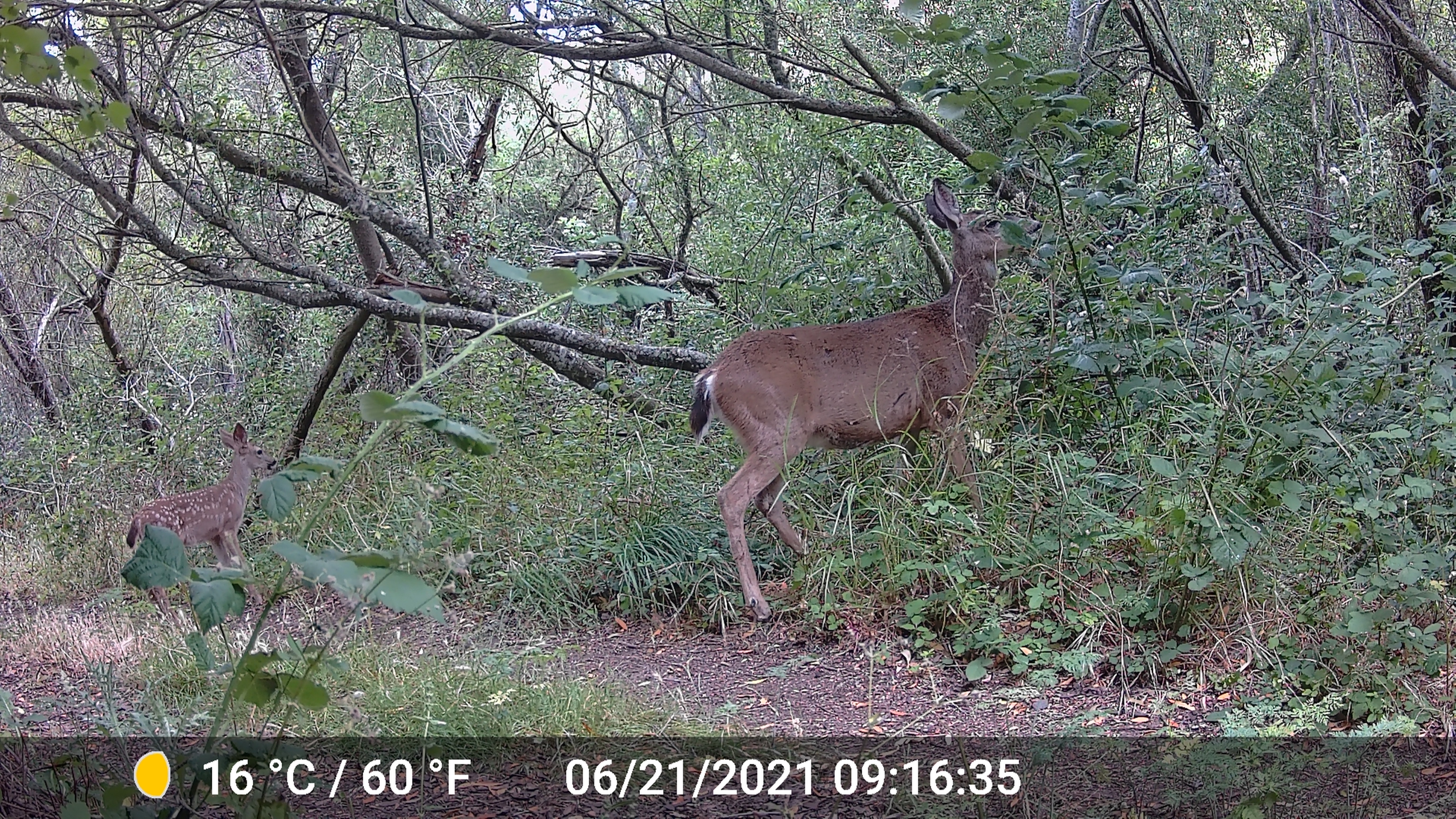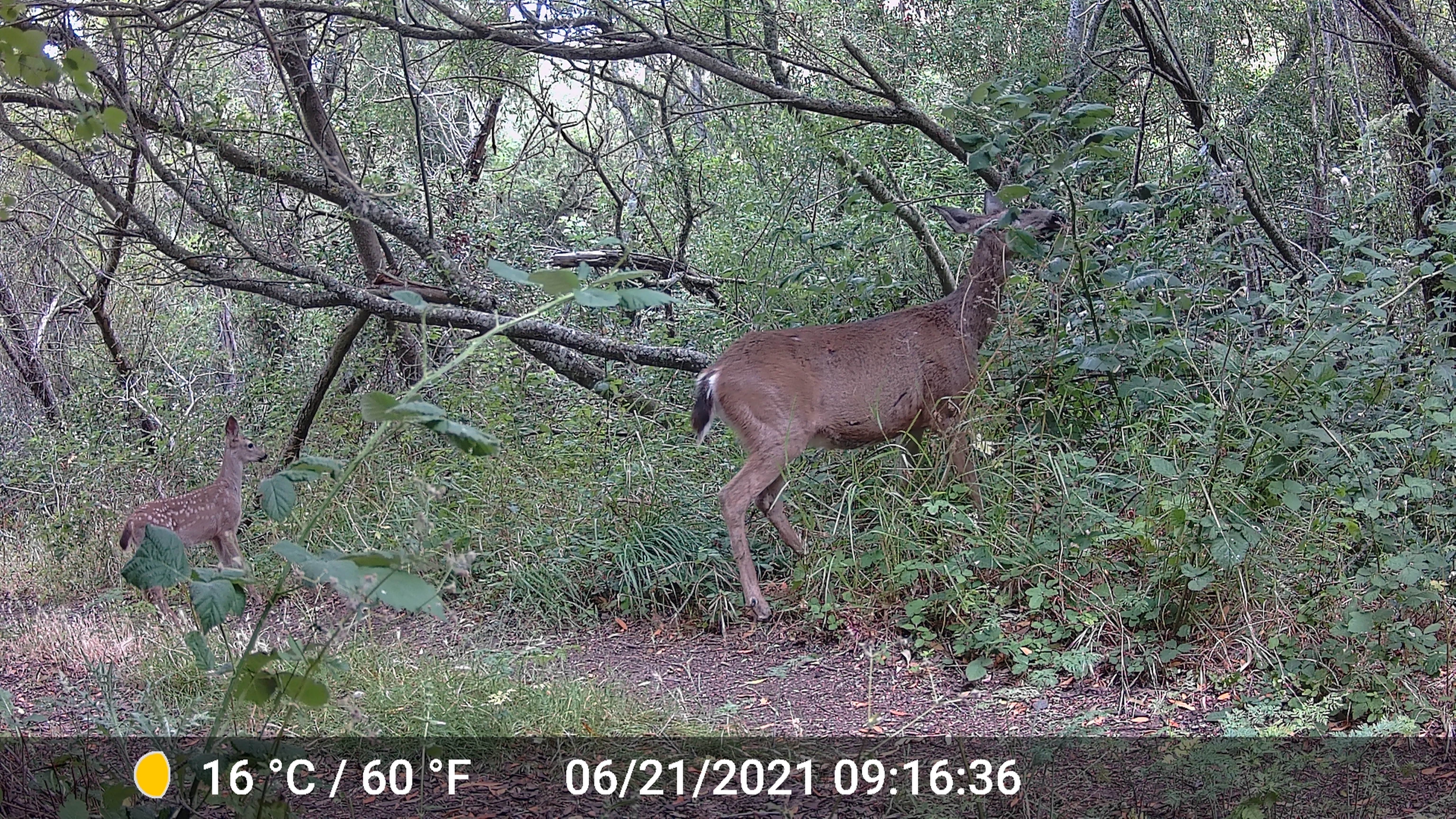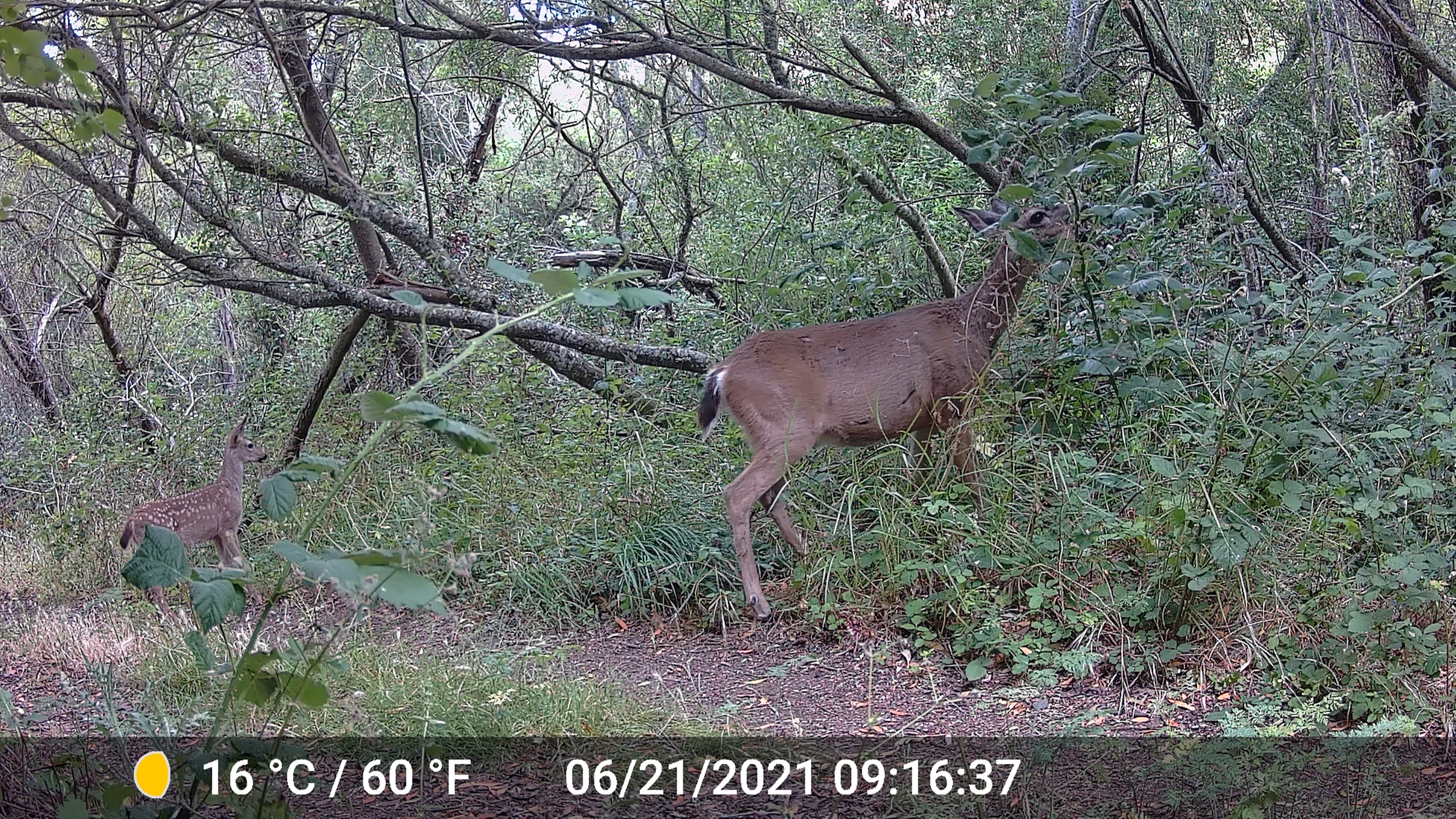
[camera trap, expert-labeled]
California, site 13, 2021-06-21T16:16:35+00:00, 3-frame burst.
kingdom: Animalia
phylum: Chordata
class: Mammalia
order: Artiodactyla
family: Cervidae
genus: Odocoileus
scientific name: Odocoileus hemionus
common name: mule deer